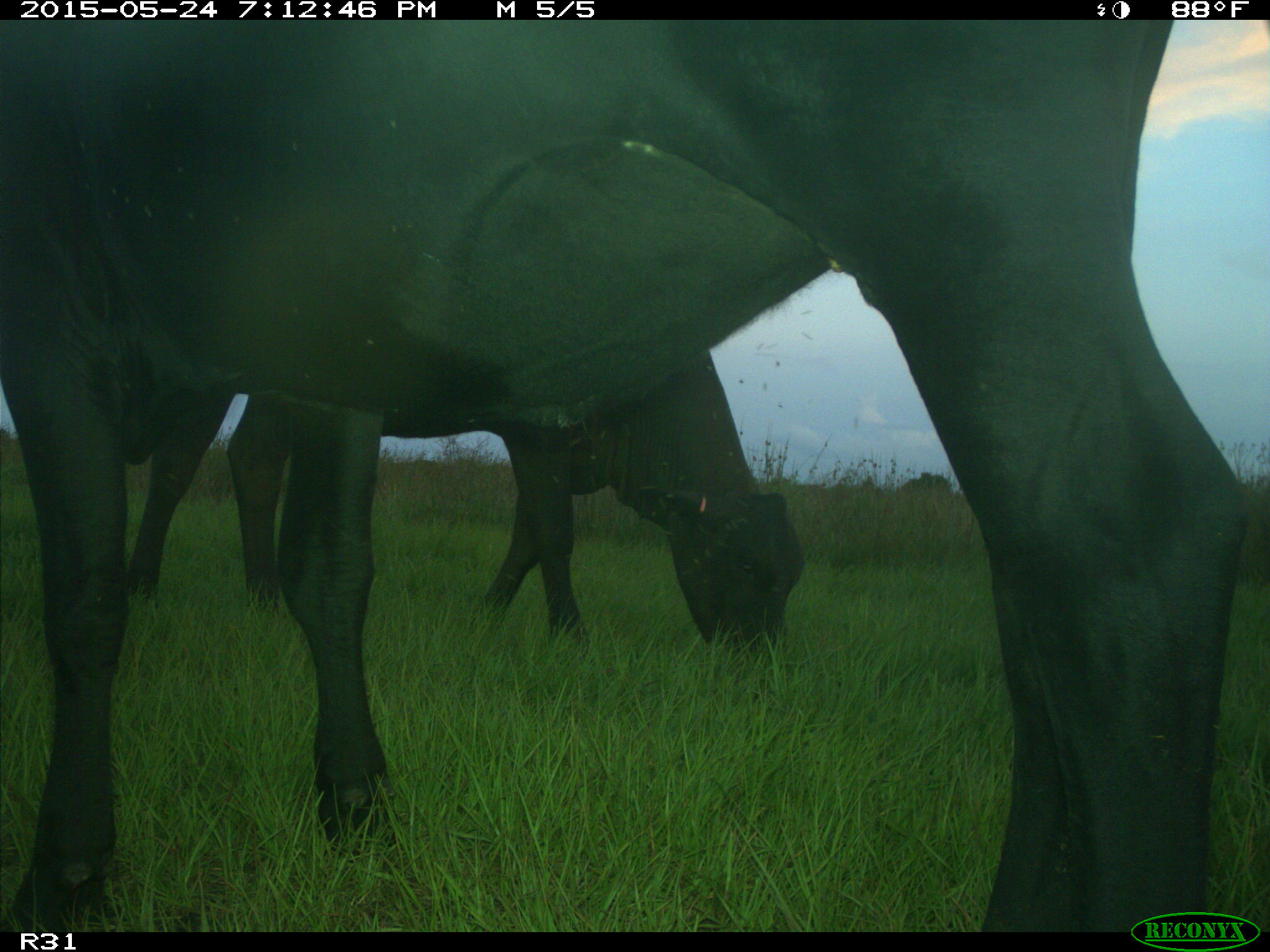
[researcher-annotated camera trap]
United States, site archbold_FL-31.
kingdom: Animalia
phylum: Chordata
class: Mammalia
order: Artiodactyla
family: Bovidae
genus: Bos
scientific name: Bos taurus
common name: domestic cow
Bos taurus (domestic cow).